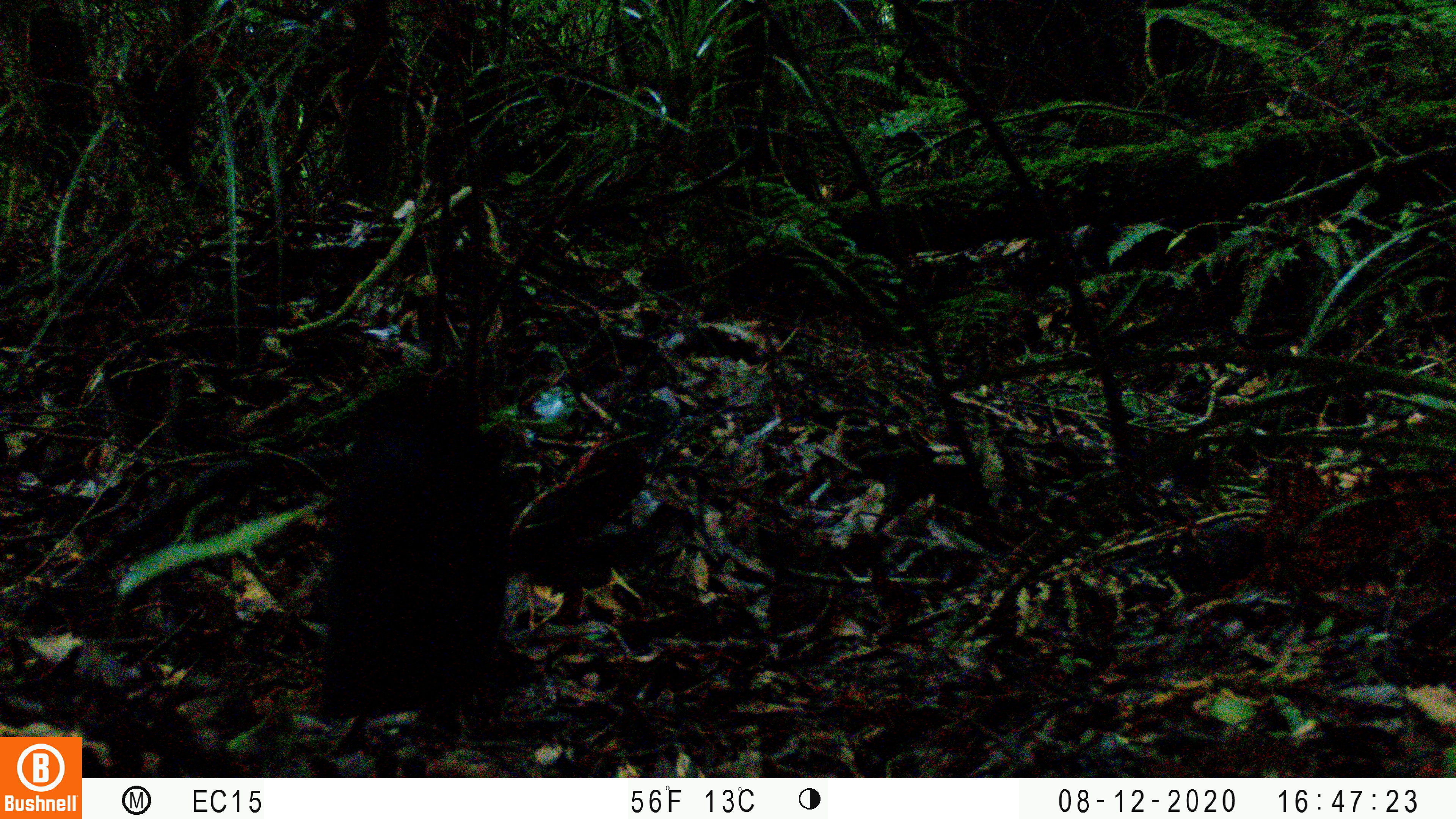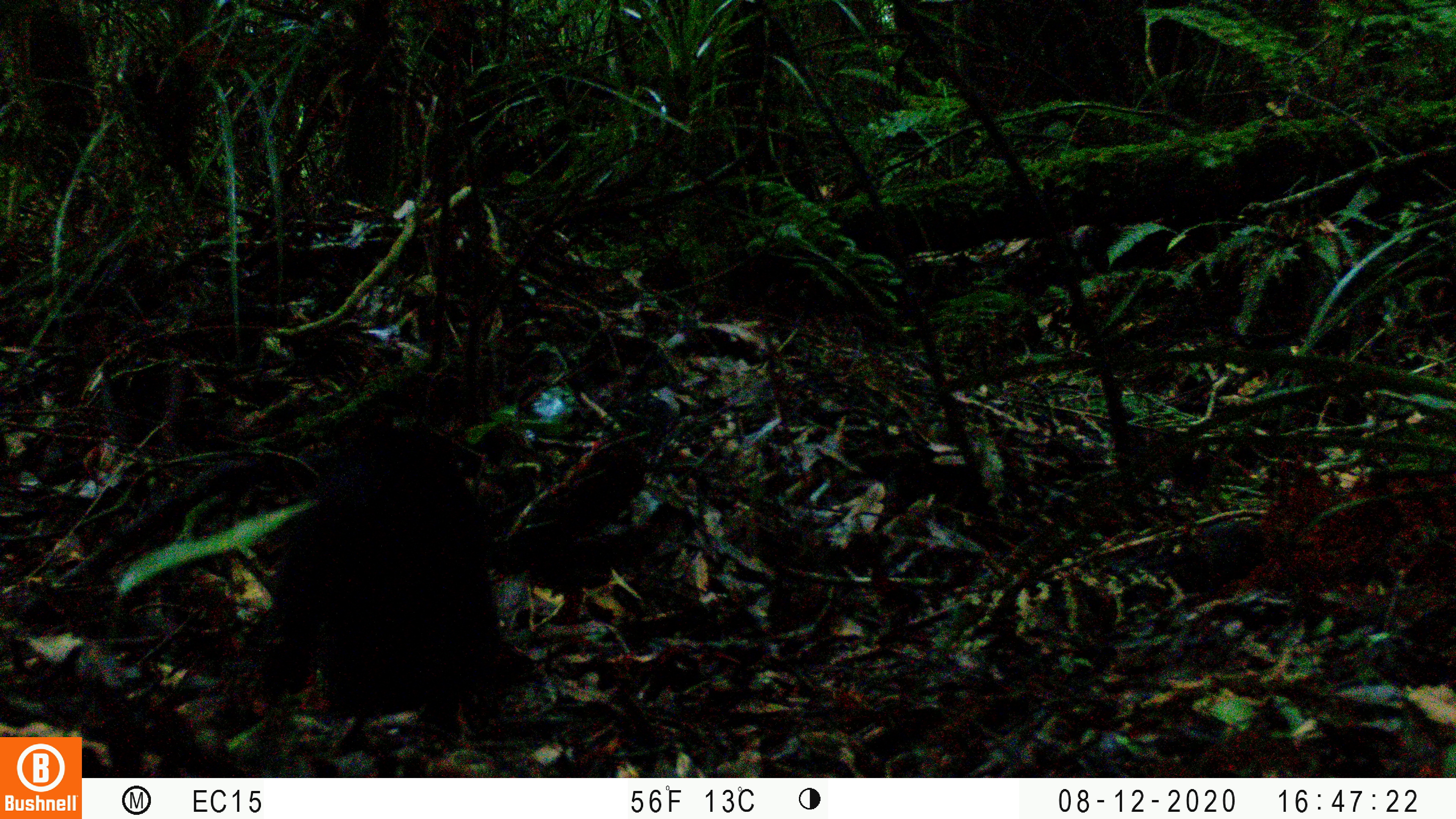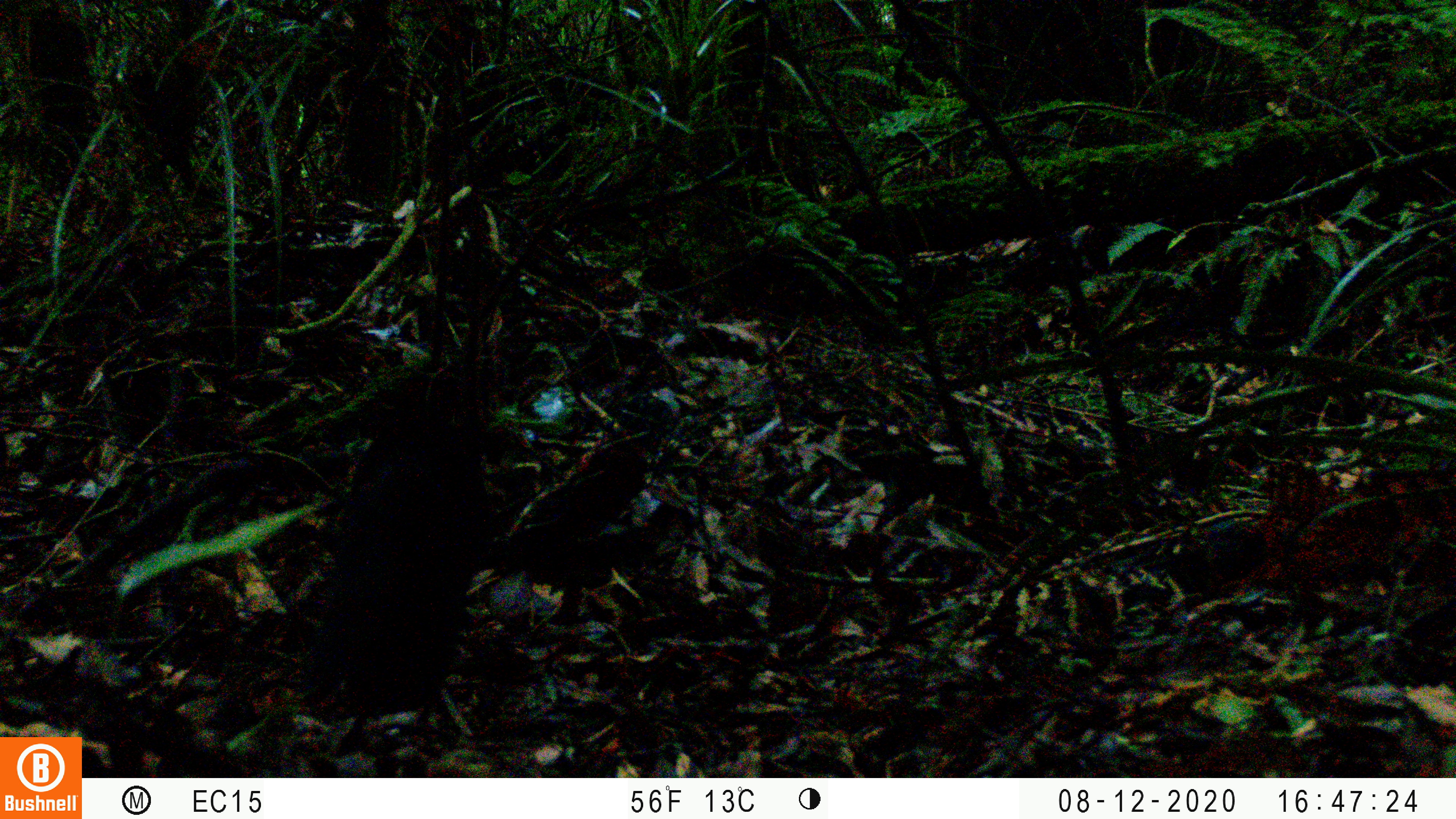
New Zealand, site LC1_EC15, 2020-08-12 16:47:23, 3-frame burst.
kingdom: Animalia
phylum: Chordata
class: Mammalia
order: Carnivora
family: Felidae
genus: Felis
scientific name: Felis catus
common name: domestic cat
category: cat